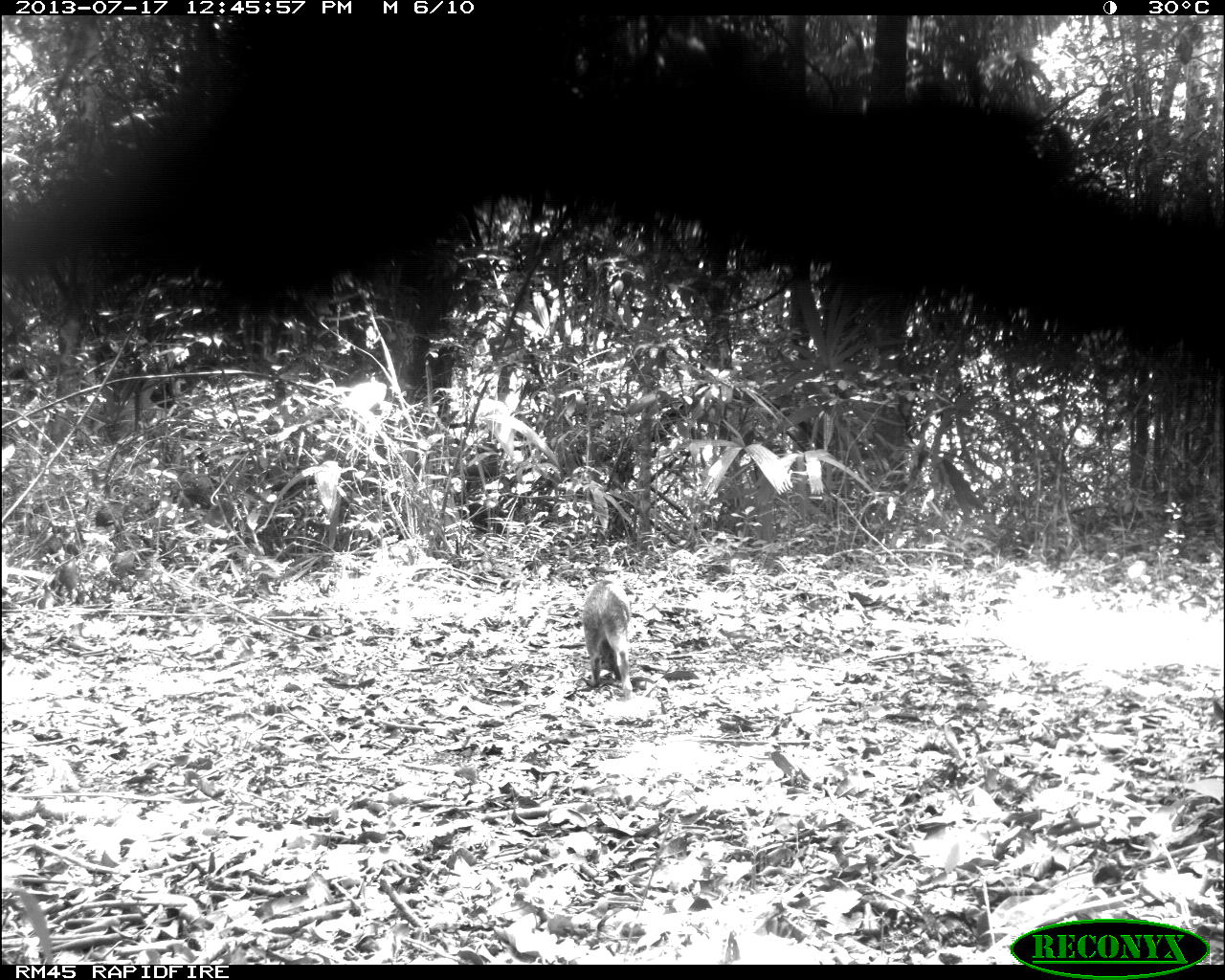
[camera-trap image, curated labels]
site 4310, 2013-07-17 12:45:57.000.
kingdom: Animalia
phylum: Chordata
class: Mammalia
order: Artiodactyla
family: Tayassuidae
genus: Pecari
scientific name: Pecari tajacu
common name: collared peccary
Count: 6.